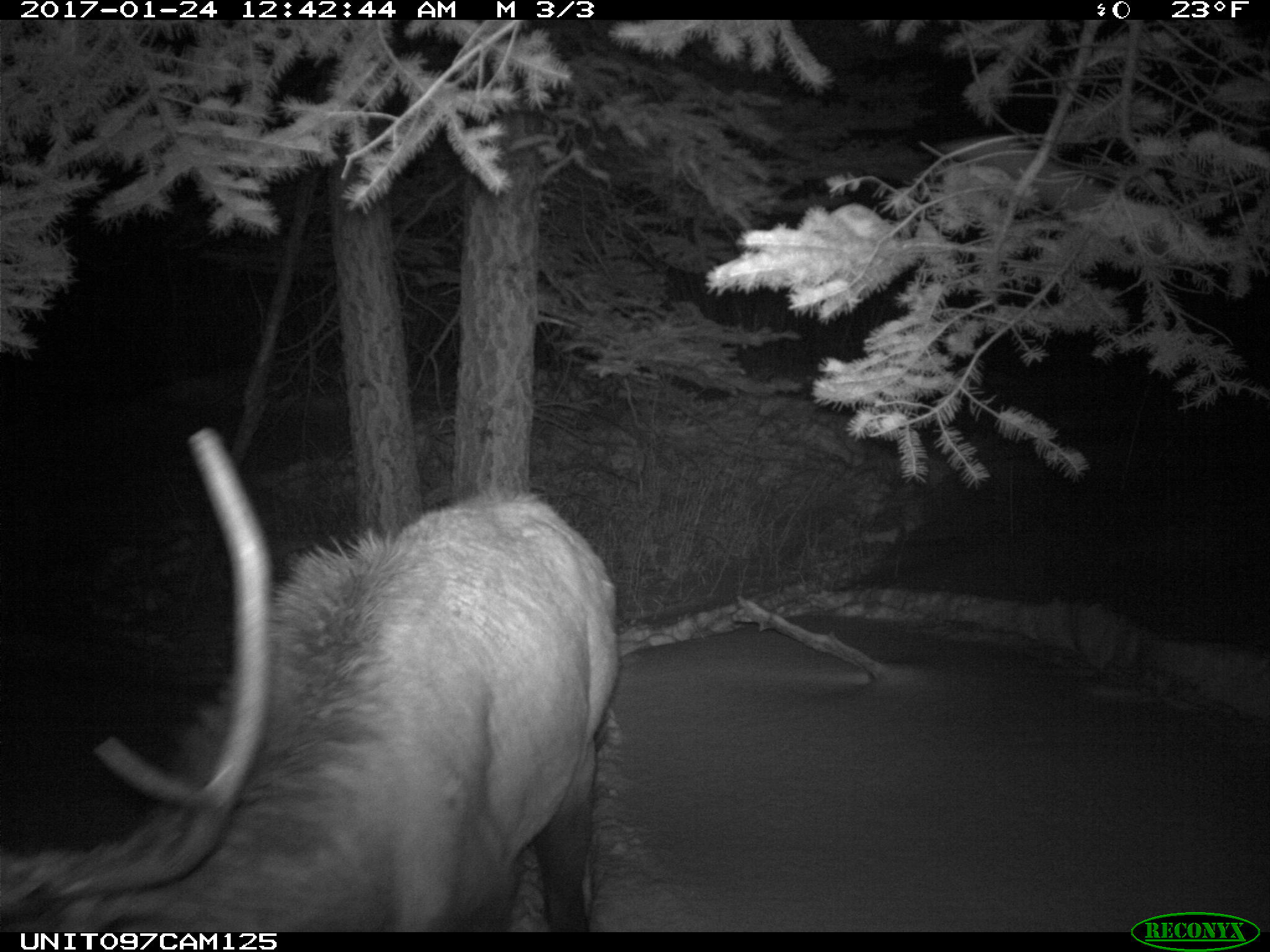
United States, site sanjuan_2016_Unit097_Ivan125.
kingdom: Animalia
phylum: Chordata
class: Mammalia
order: Artiodactyla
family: Cervidae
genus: Cervus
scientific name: Cervus elaphus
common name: red deer